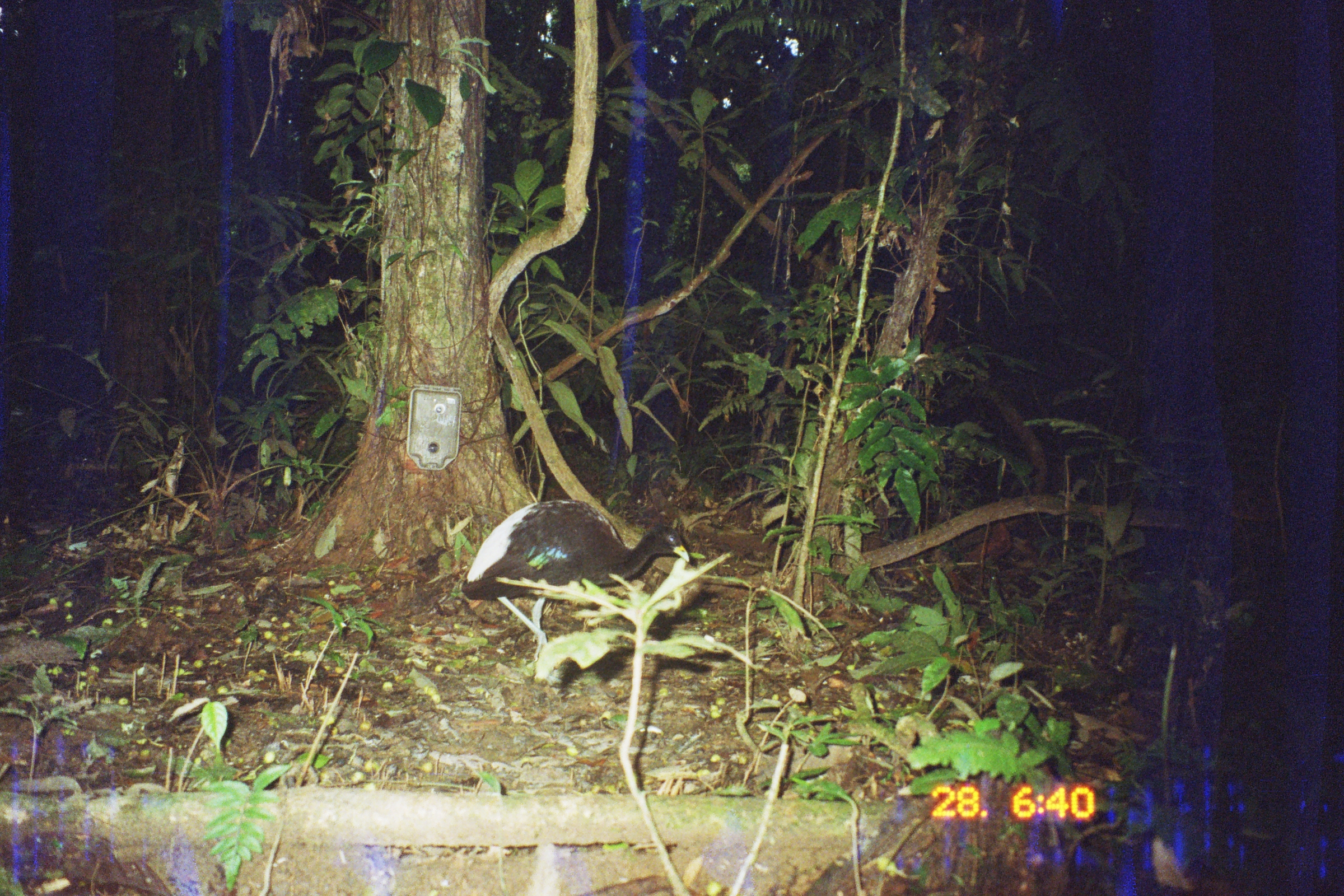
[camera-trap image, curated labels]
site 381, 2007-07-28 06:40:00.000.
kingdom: Animalia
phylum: Chordata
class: Aves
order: Gruiformes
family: Psophiidae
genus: Psophia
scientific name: Psophia leucoptera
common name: pale-winged trumpeter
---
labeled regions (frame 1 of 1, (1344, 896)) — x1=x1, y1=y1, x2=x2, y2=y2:
psophia leucoptera: x1=462, y1=501, x2=690, y2=600